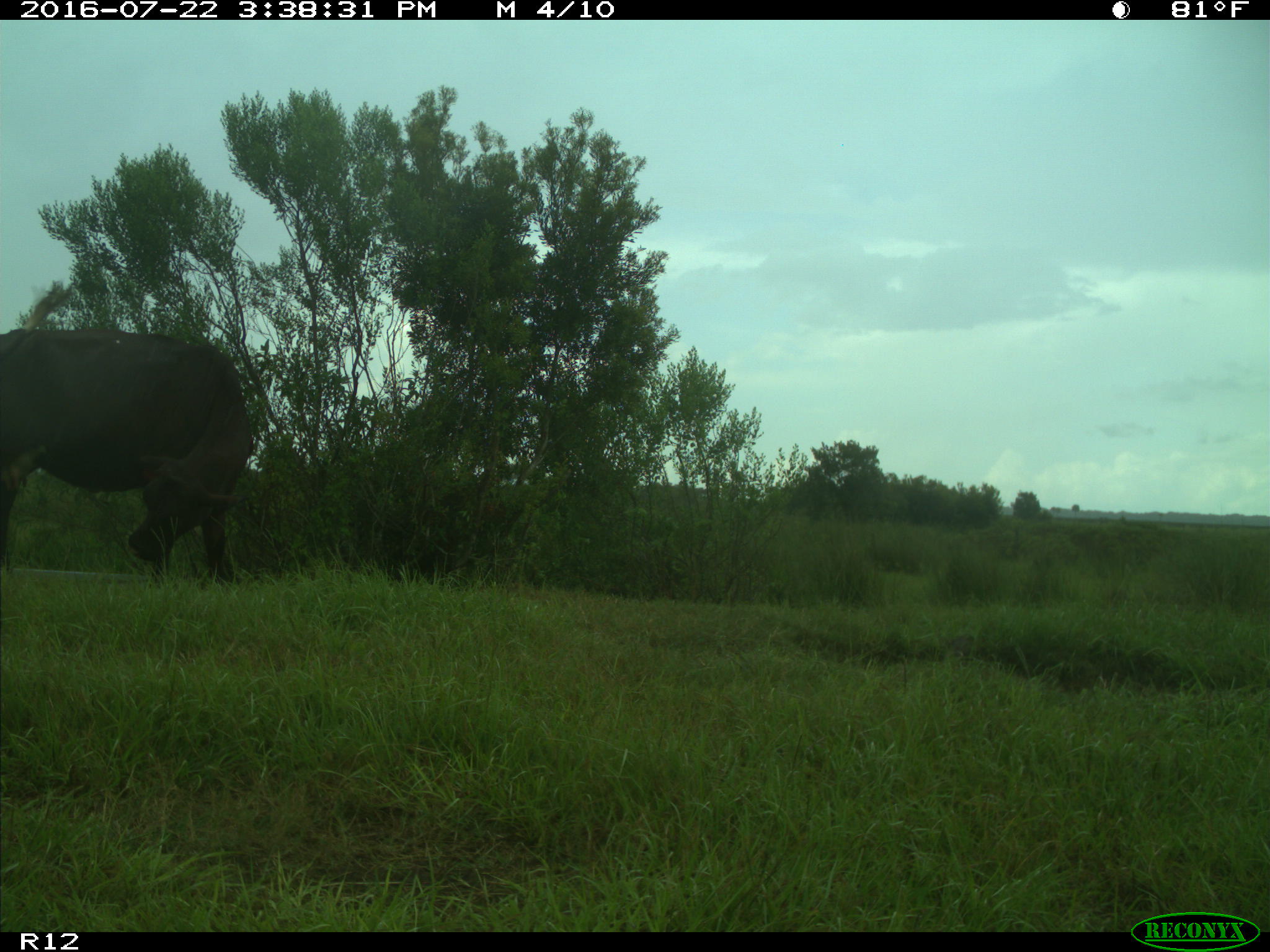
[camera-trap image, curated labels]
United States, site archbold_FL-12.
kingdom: Animalia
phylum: Chordata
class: Mammalia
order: Artiodactyla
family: Bovidae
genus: Bos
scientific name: Bos taurus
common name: domestic cow